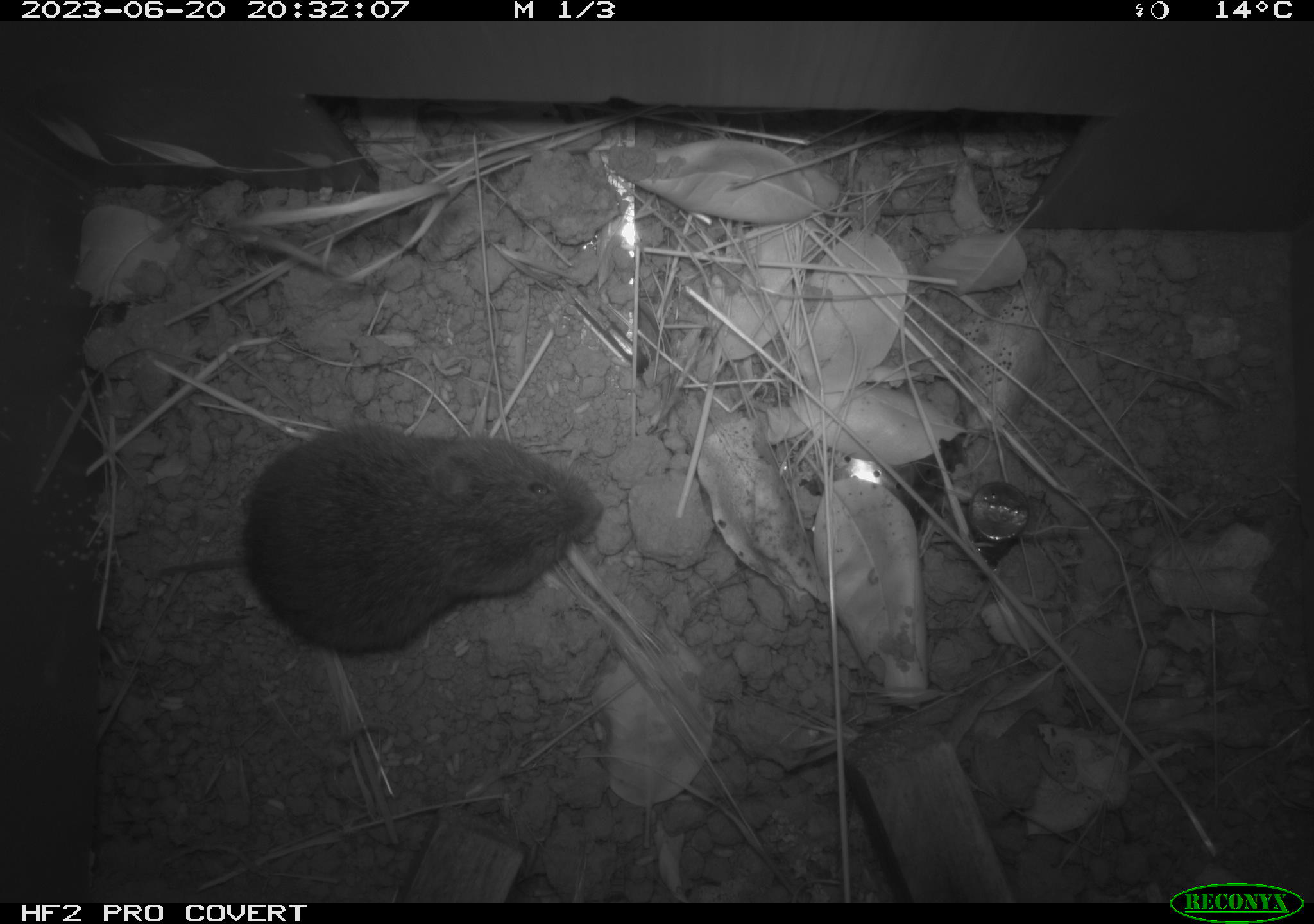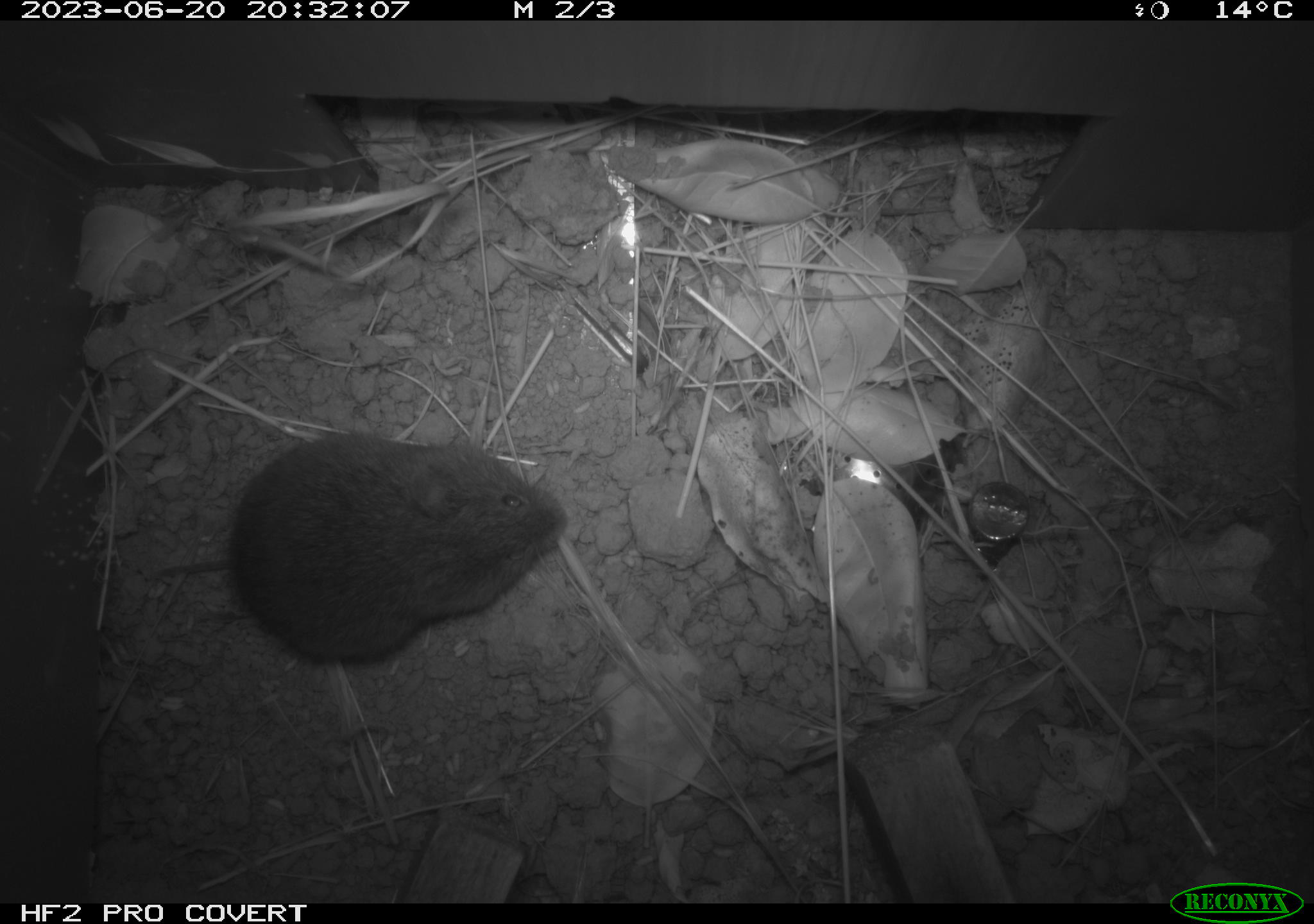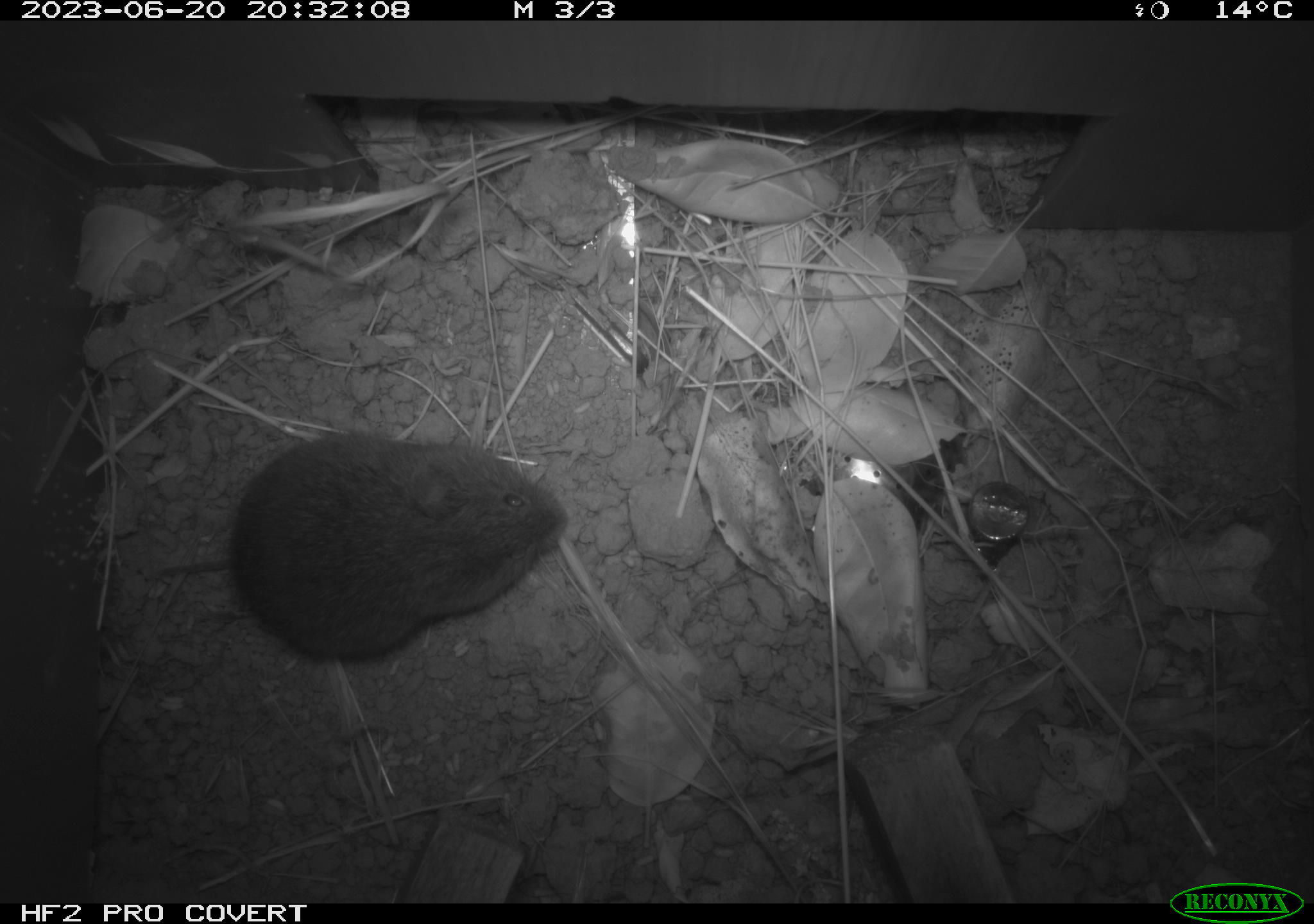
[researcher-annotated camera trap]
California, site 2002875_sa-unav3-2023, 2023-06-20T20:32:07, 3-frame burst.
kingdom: Animalia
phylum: Chordata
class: Mammalia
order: Rodentia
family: Cricetidae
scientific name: Arvicolinae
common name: voles, lemmings, and muskrats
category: arvicolinae subfamily